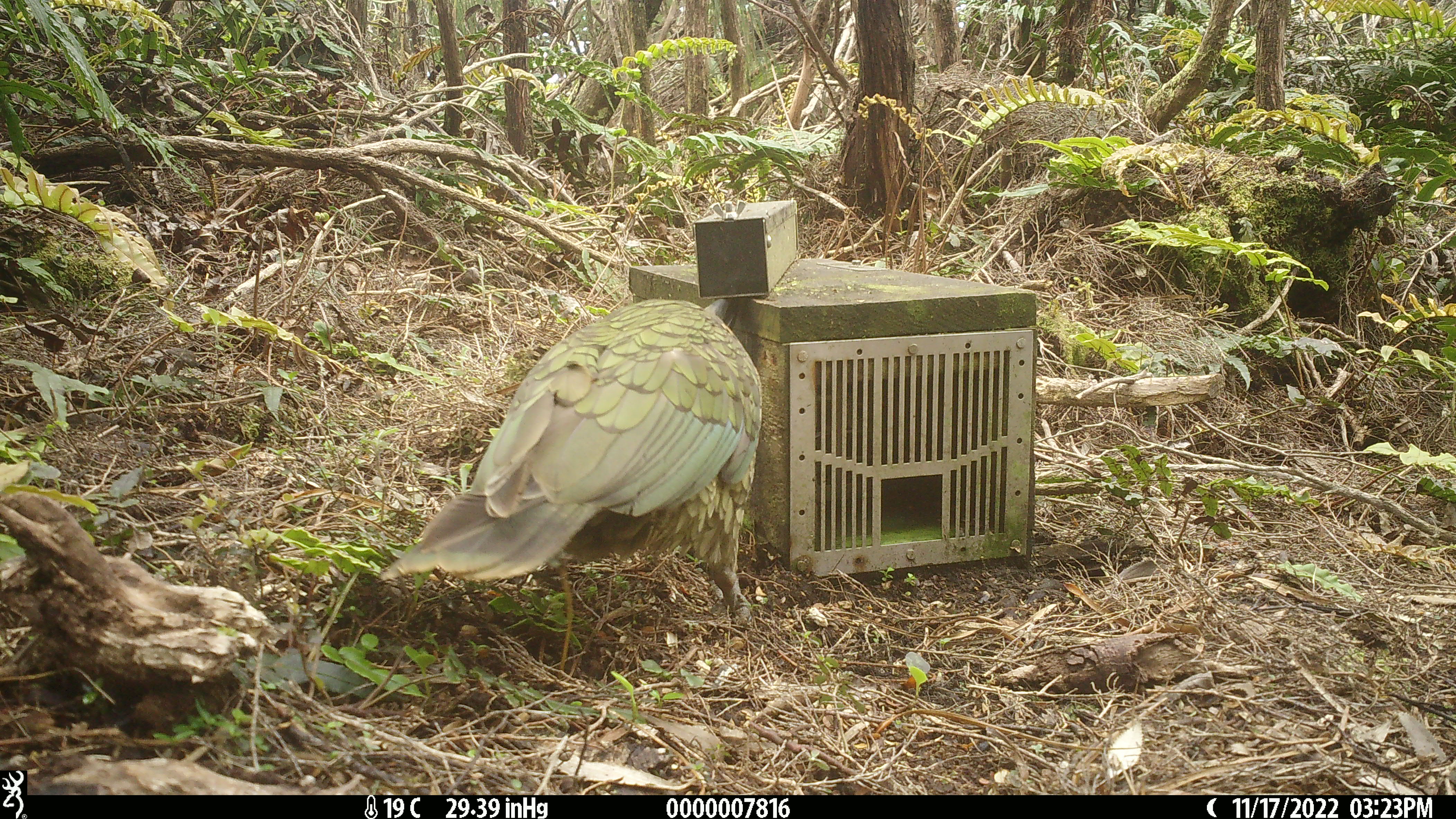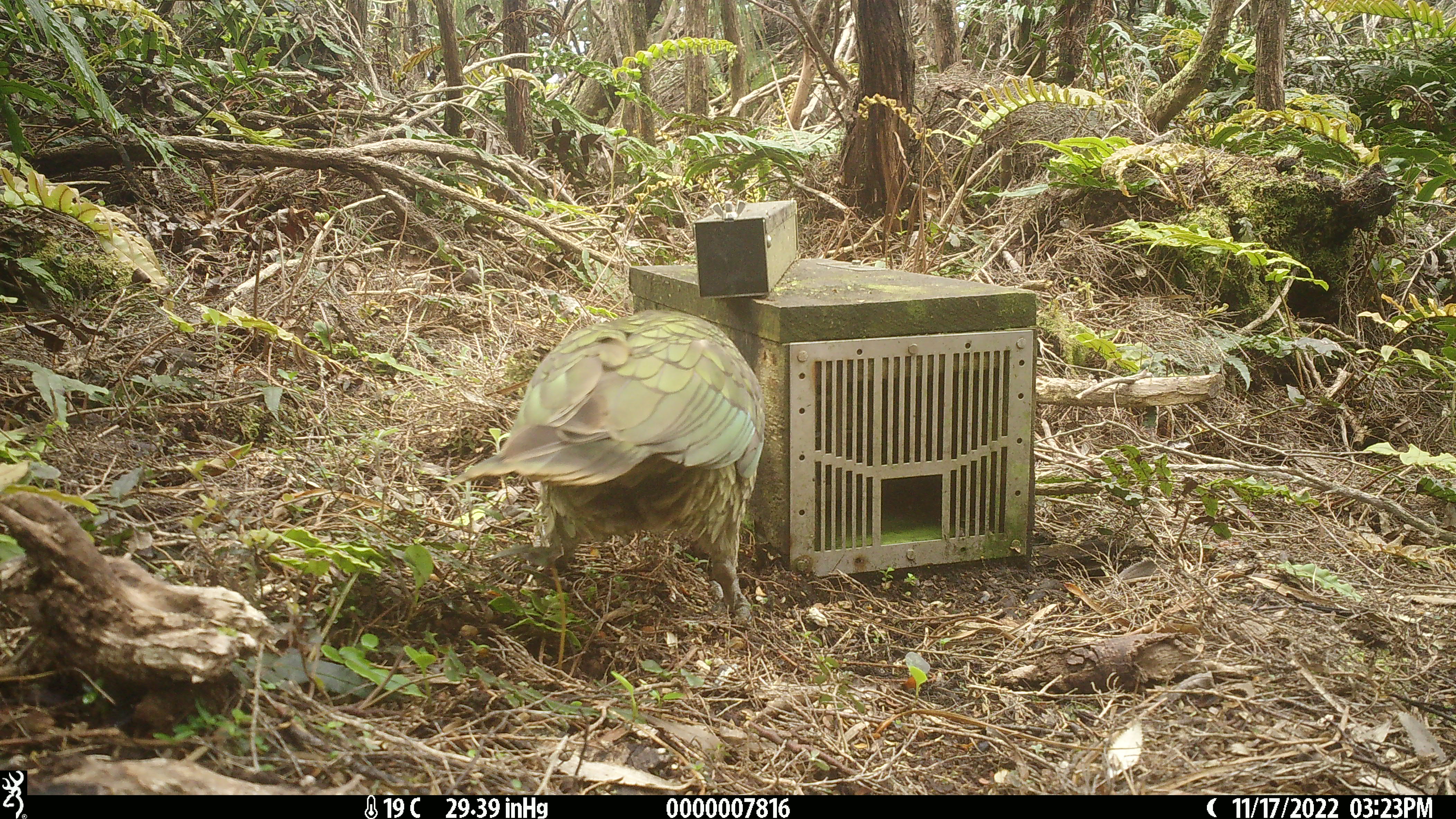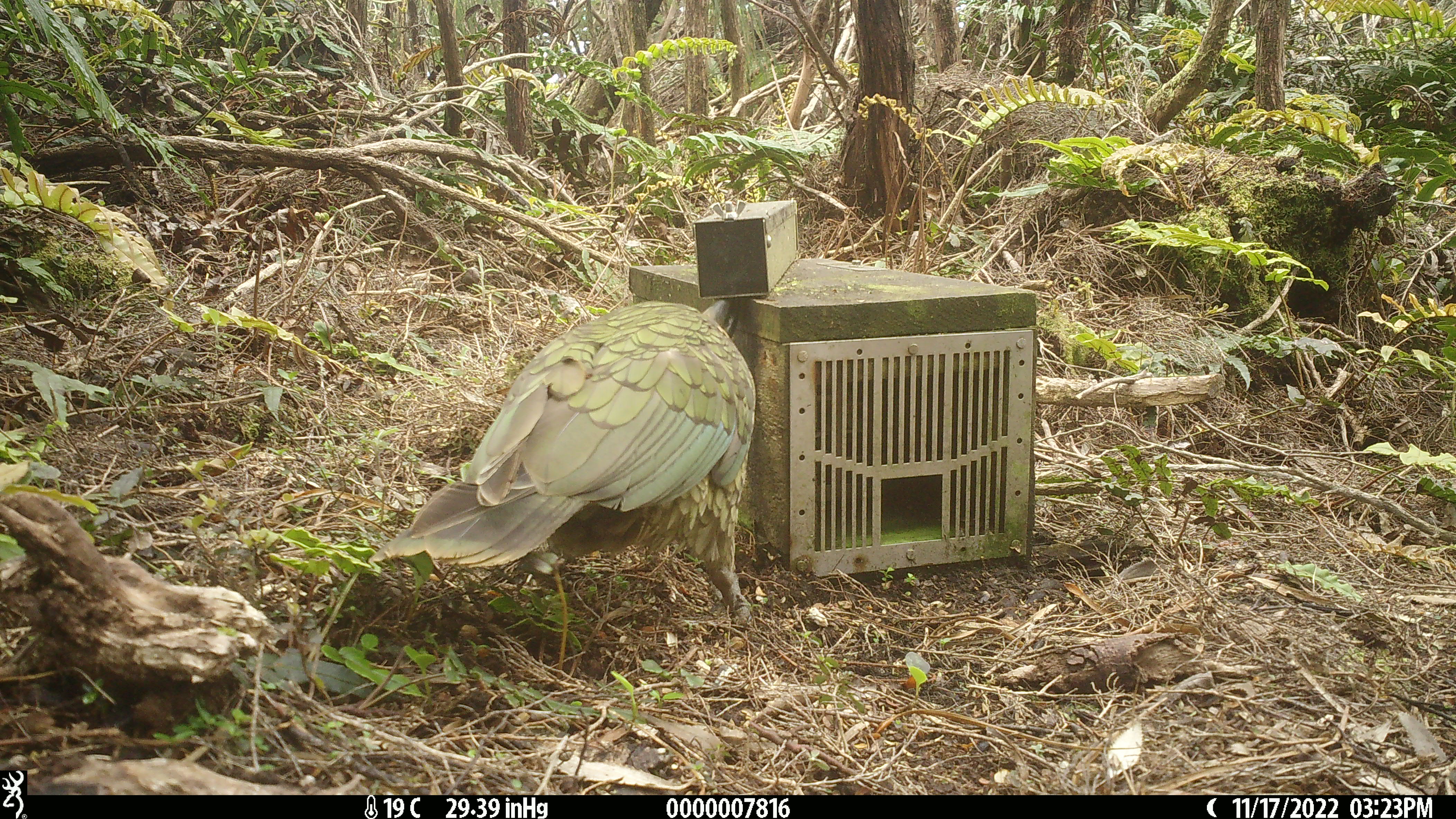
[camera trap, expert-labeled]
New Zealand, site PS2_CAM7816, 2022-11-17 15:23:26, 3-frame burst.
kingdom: Animalia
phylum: Chordata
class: Aves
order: Psittaciformes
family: Strigopidae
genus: Nestor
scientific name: Nestor notabilis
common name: kea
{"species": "kea (Nestor notabilis)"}